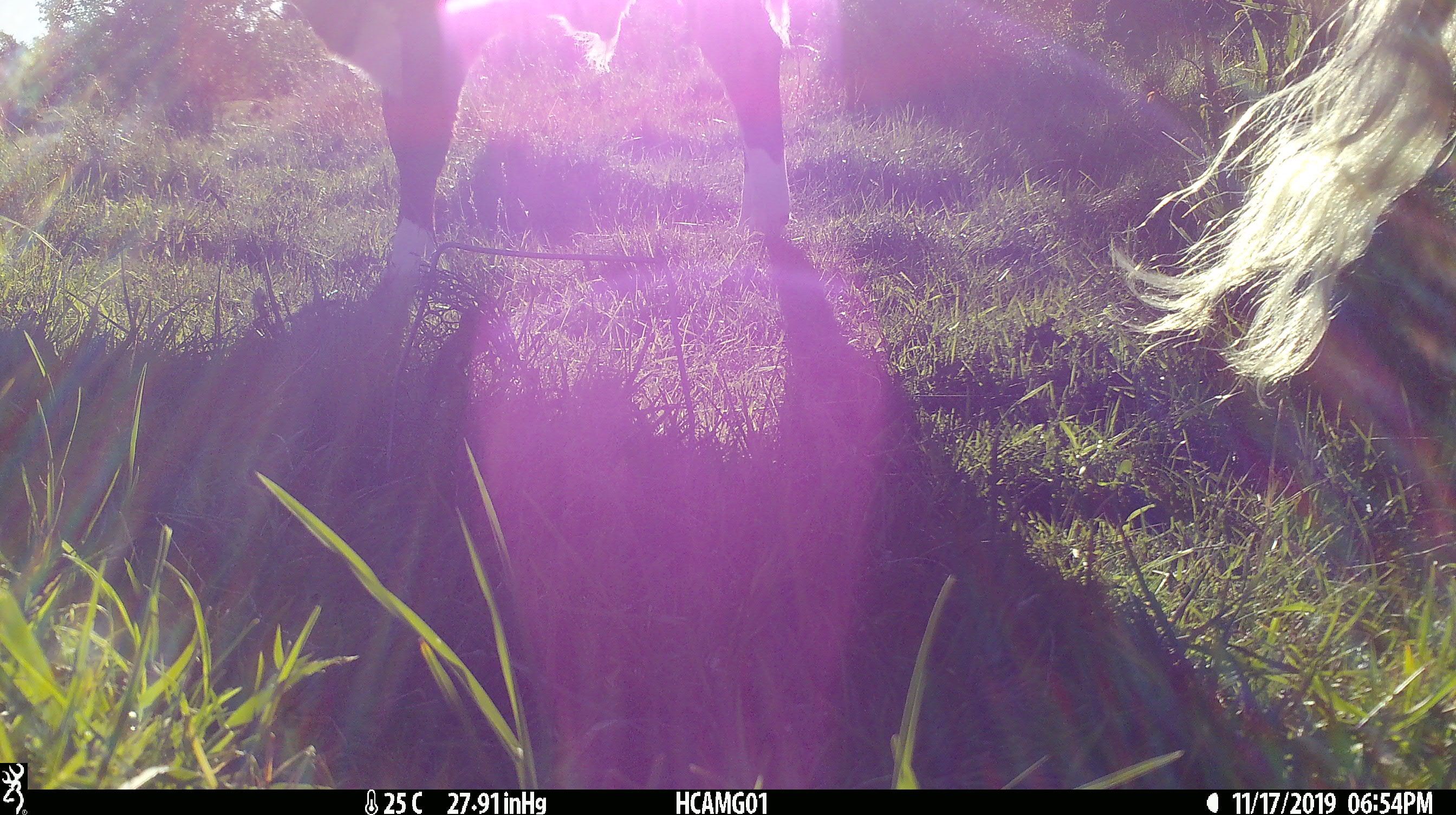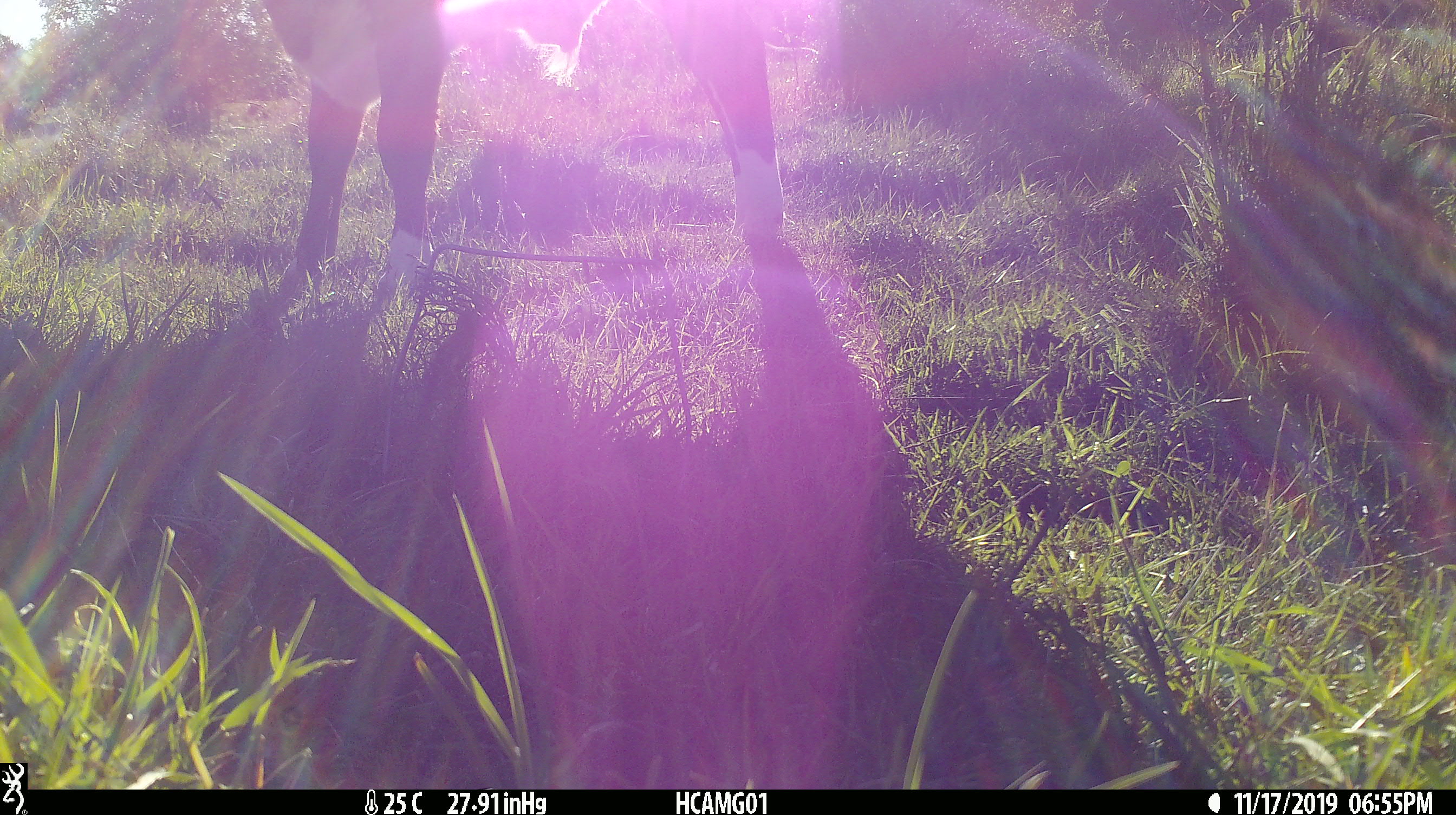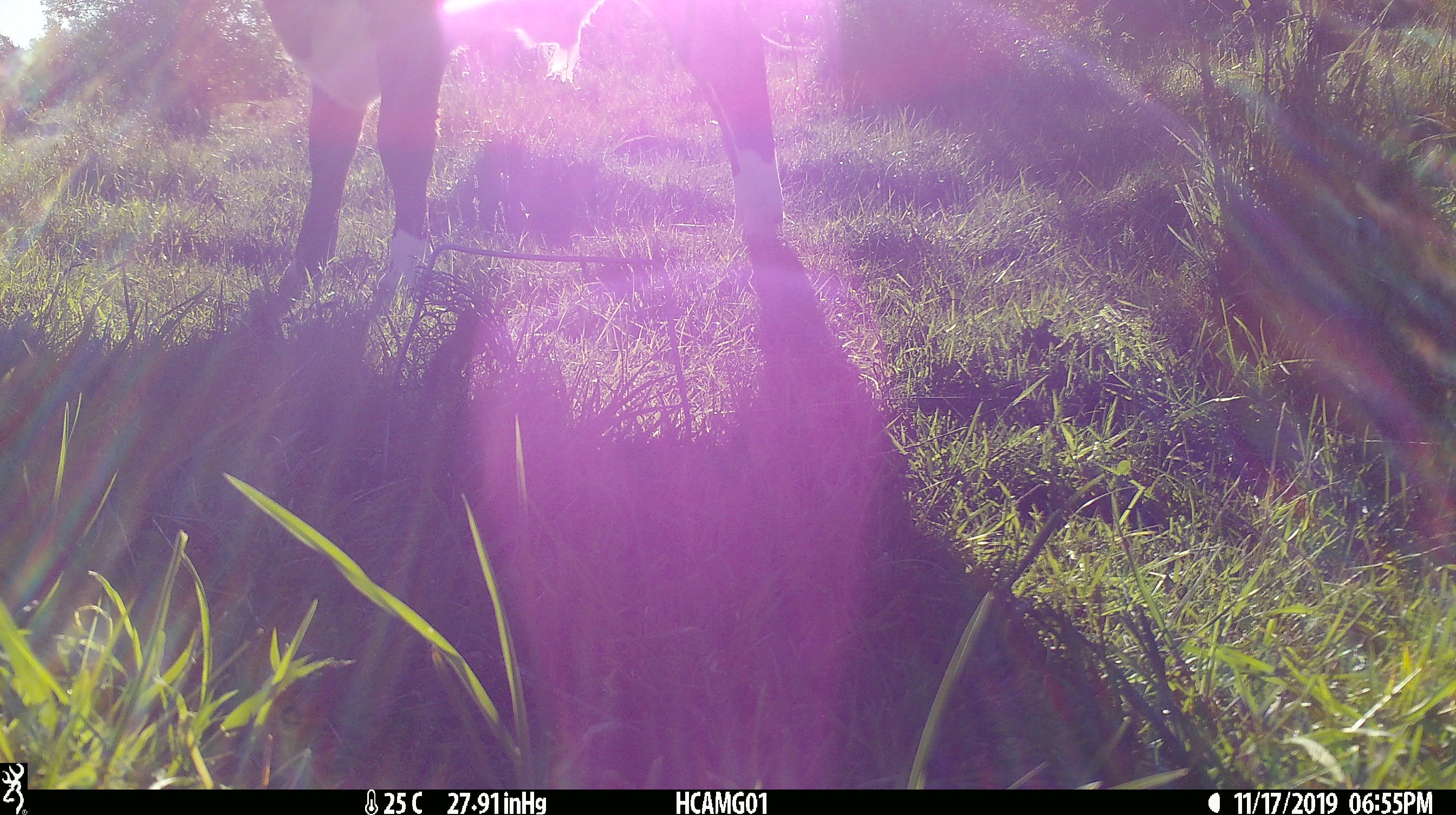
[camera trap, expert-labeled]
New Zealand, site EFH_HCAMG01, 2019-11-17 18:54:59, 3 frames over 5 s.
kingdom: Animalia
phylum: Chordata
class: Mammalia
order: Artiodactyla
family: Bovidae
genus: Bos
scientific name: Bos taurus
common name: domestic cow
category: cow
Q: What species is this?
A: Cow (domestic cow) (Bos taurus).